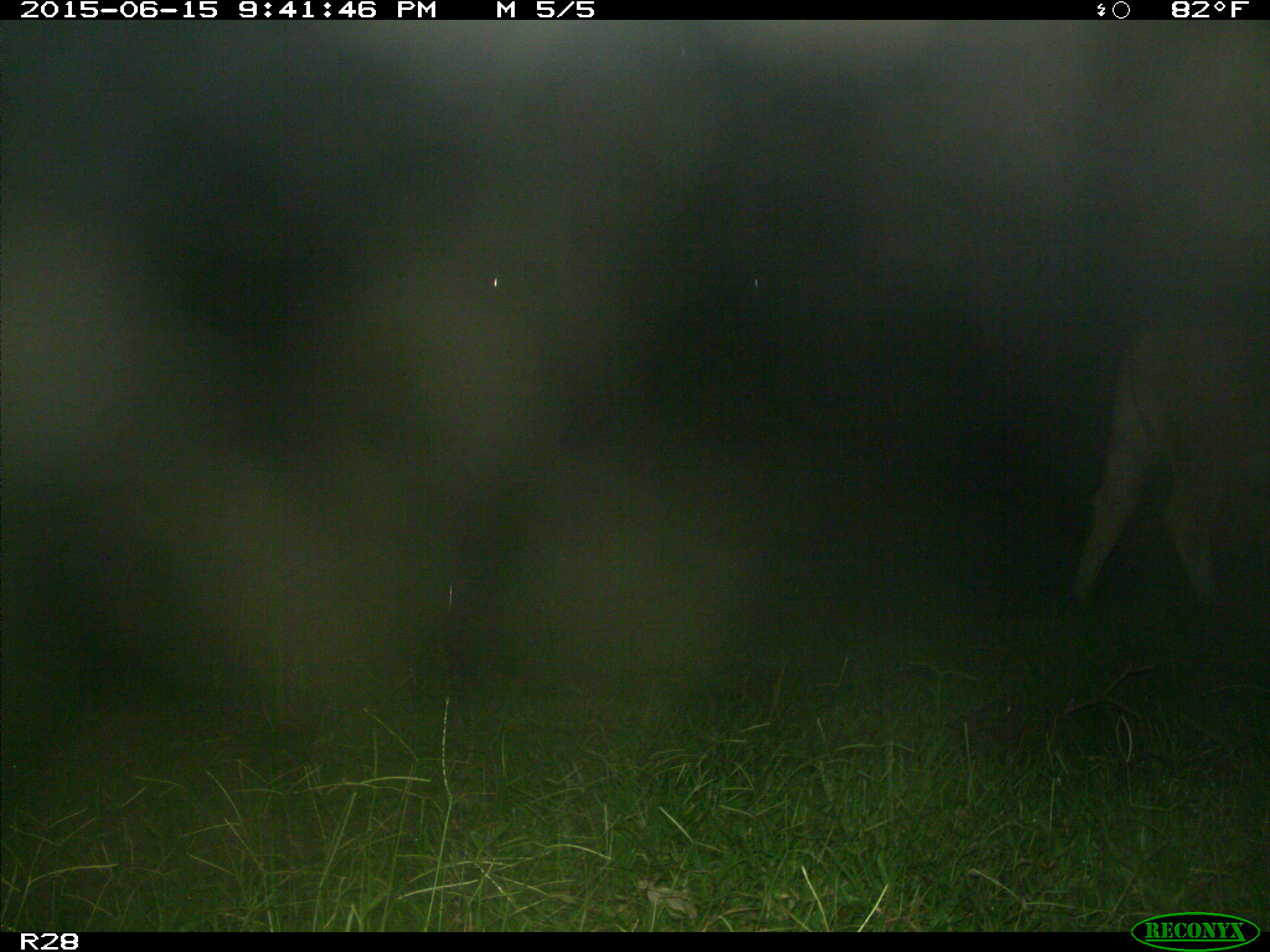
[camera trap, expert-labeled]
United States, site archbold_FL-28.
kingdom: Animalia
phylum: Chordata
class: Mammalia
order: Artiodactyla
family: Bovidae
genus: Bos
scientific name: Bos taurus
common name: domestic cow